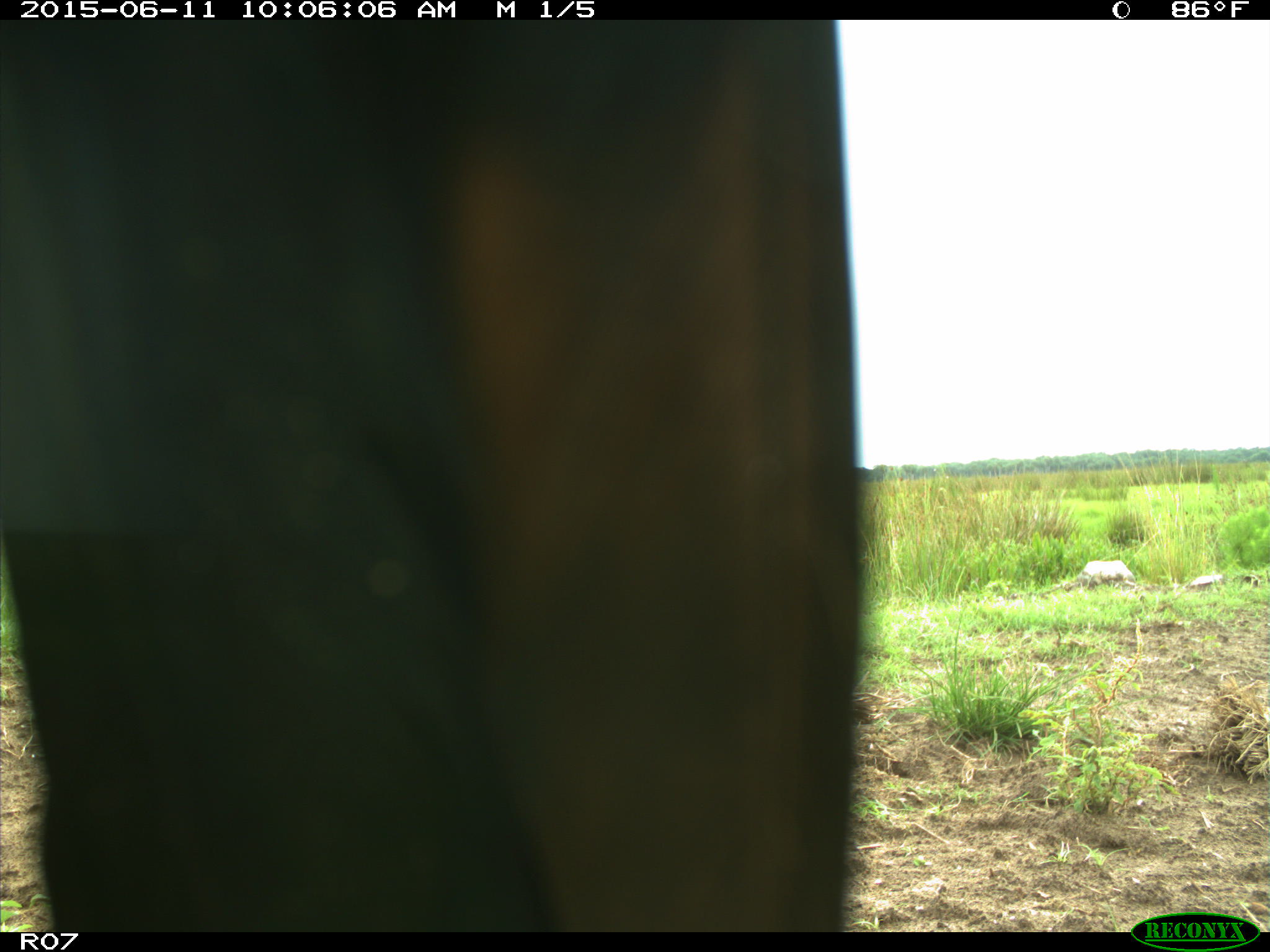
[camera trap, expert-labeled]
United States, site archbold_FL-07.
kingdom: Animalia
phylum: Chordata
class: Mammalia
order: Artiodactyla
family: Bovidae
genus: Bos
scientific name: Bos taurus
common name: domestic cow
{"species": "Bos taurus (domestic cow)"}